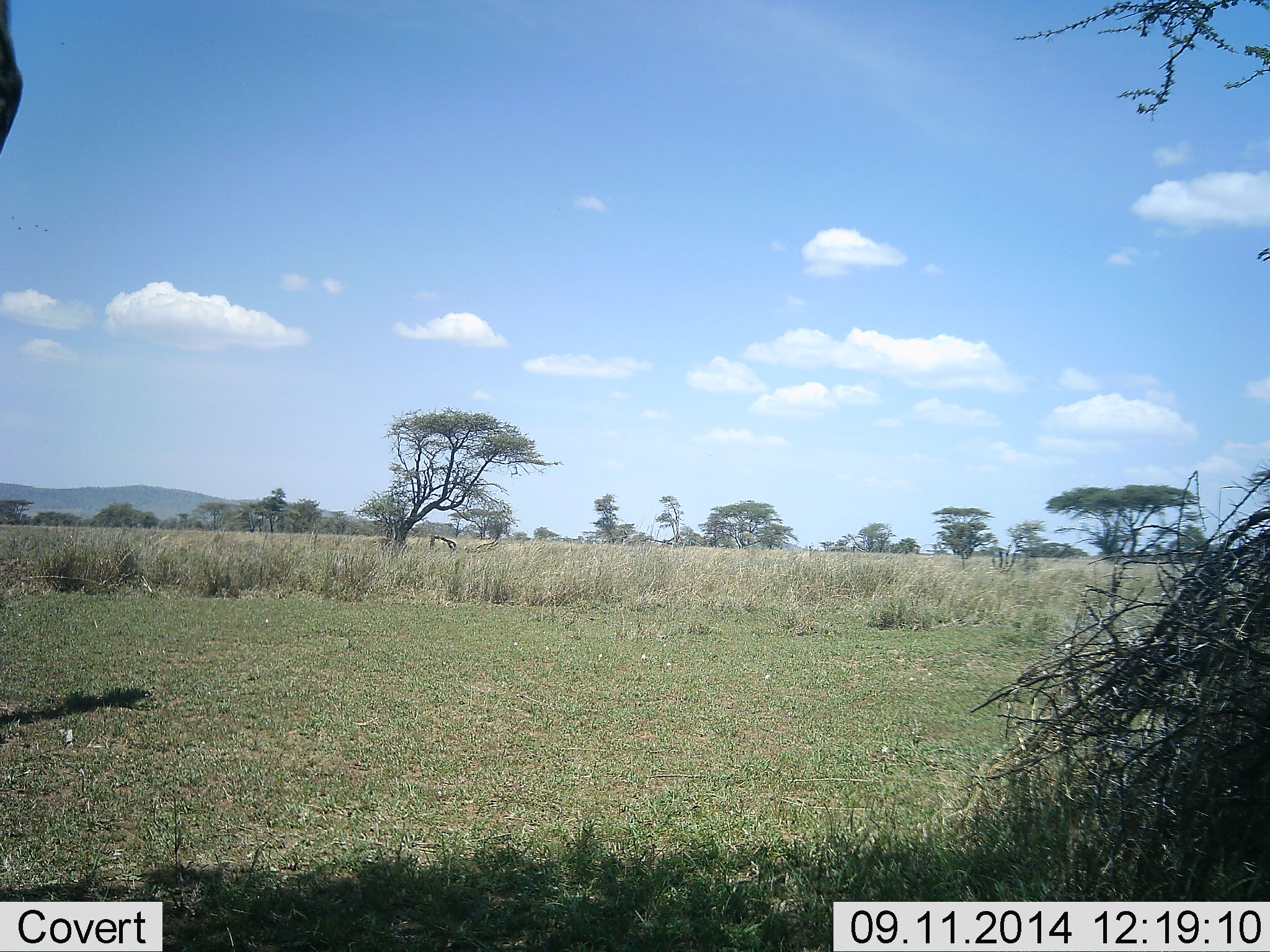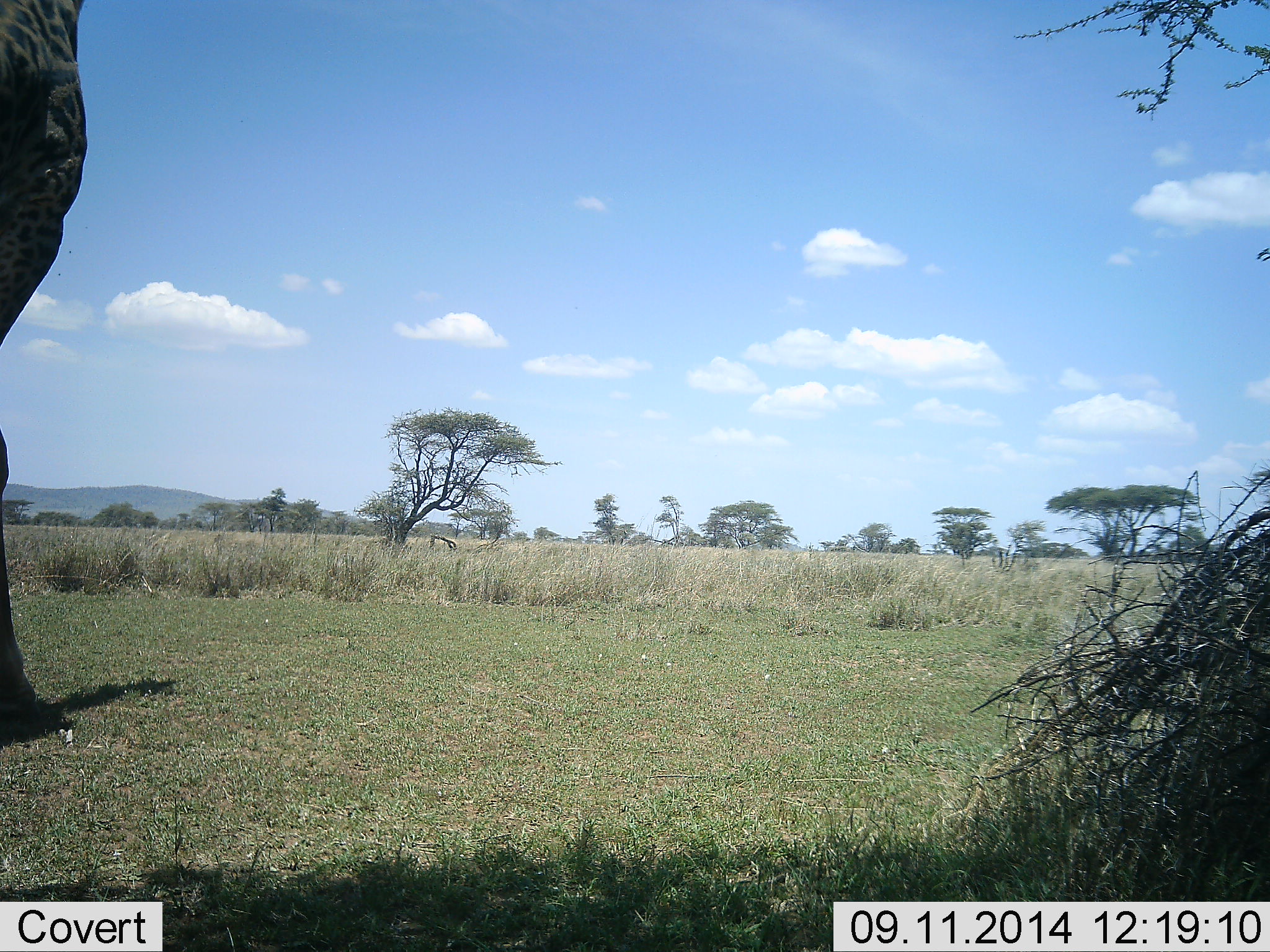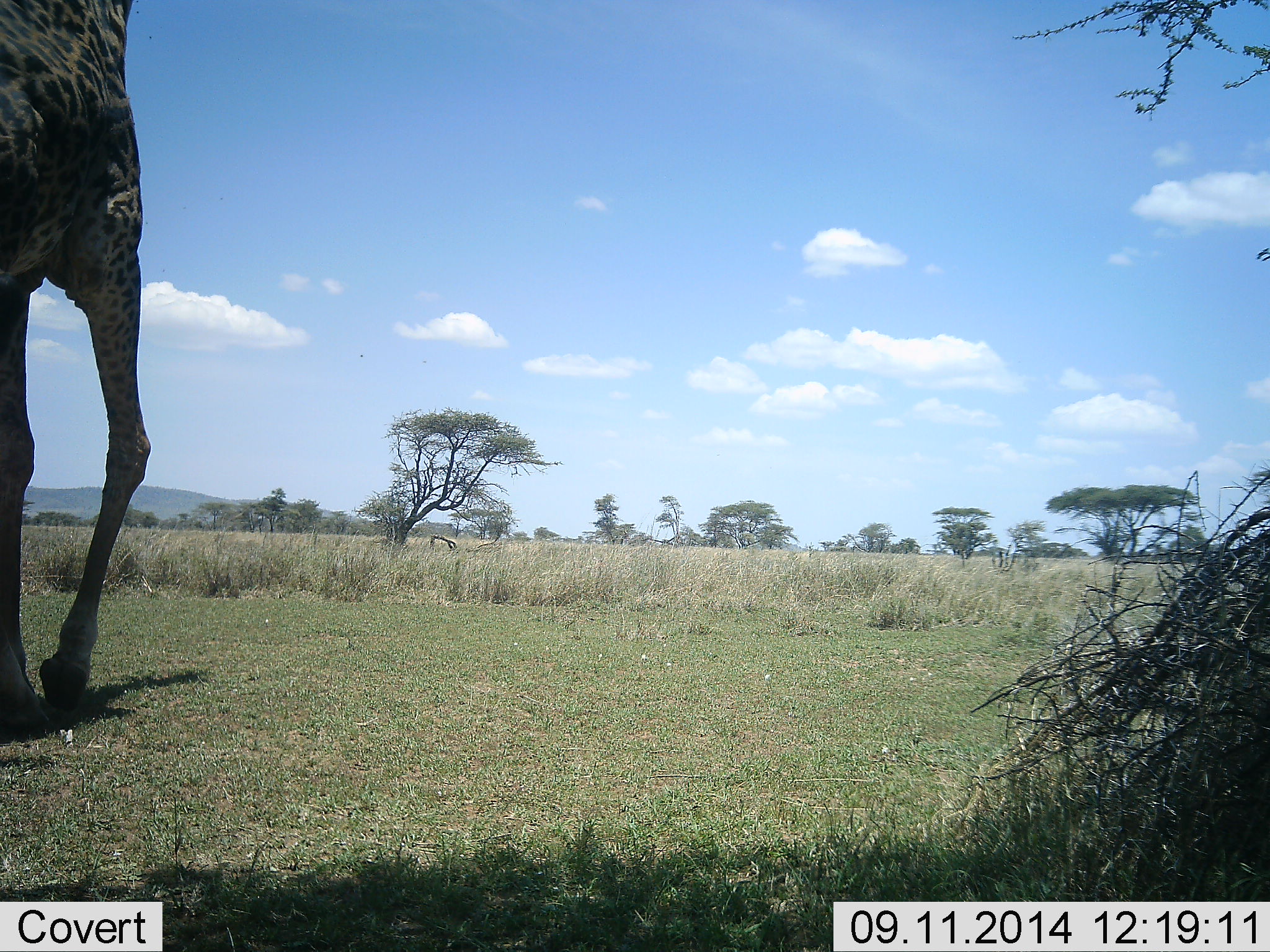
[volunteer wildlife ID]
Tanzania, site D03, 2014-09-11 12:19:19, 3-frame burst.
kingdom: Animalia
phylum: Chordata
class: Mammalia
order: Artiodactyla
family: Giraffidae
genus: Giraffa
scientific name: Giraffa camelopardalis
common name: giraffe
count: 1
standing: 0%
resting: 0%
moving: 100%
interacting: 0%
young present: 0%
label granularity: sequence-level